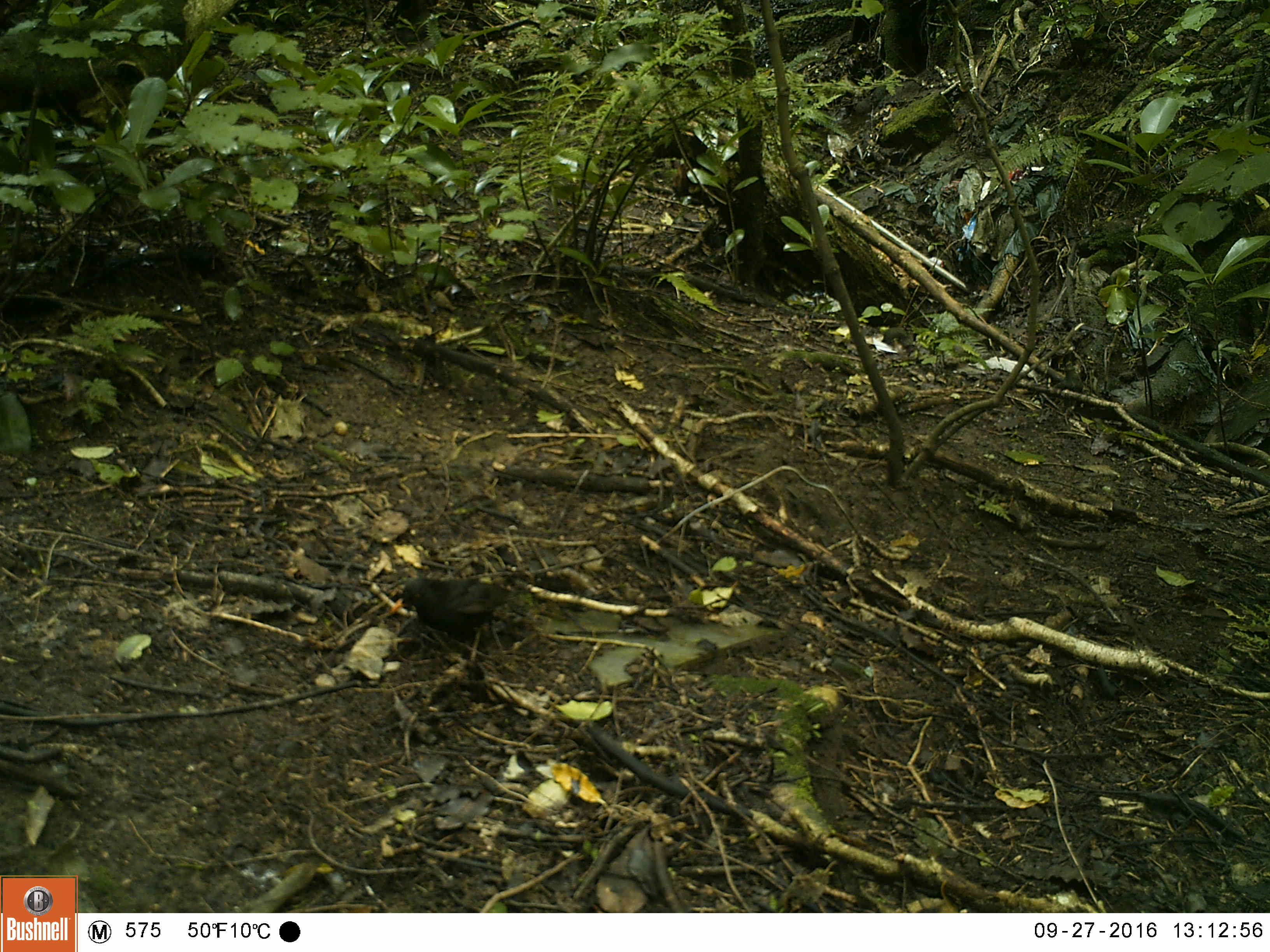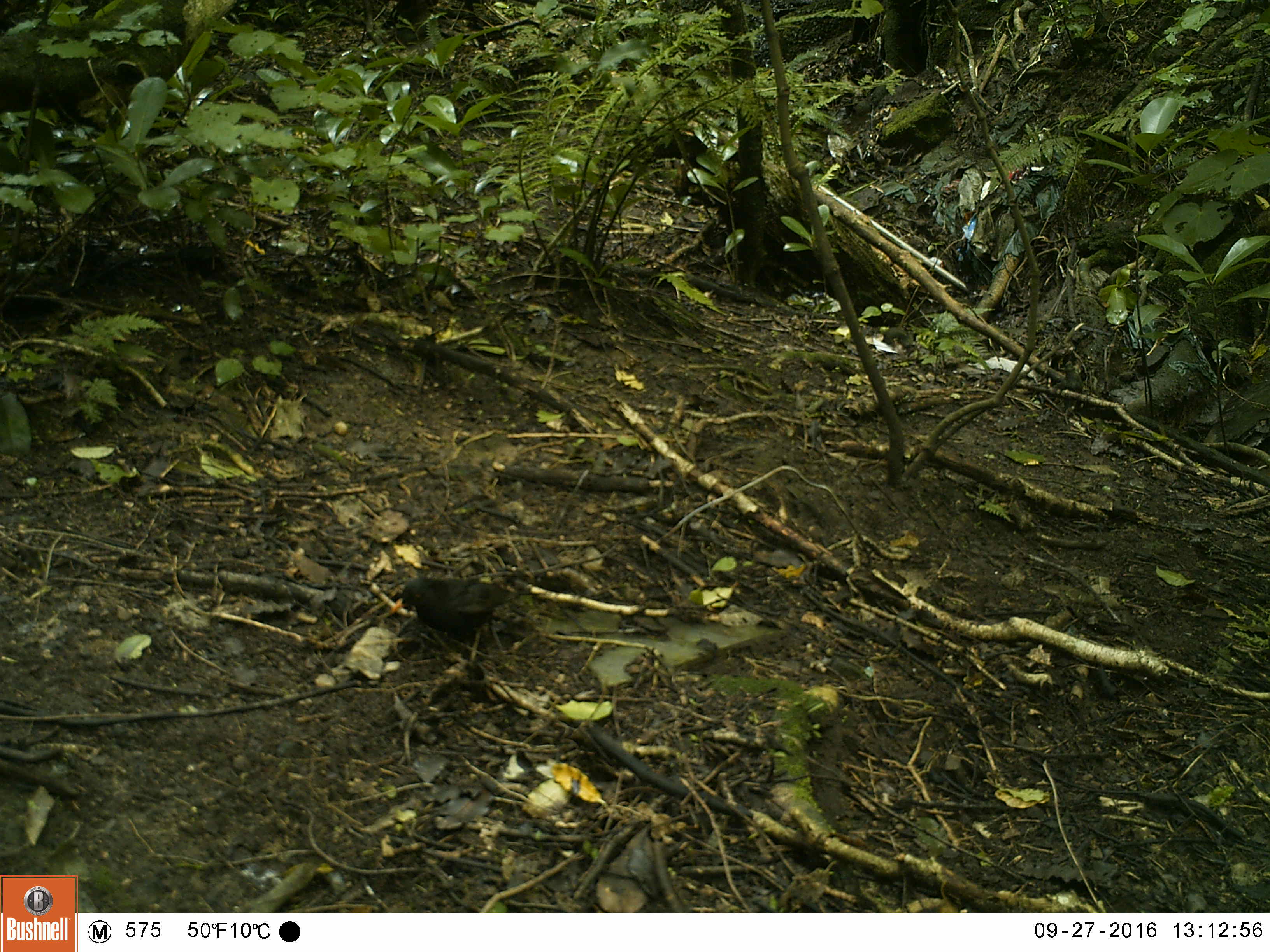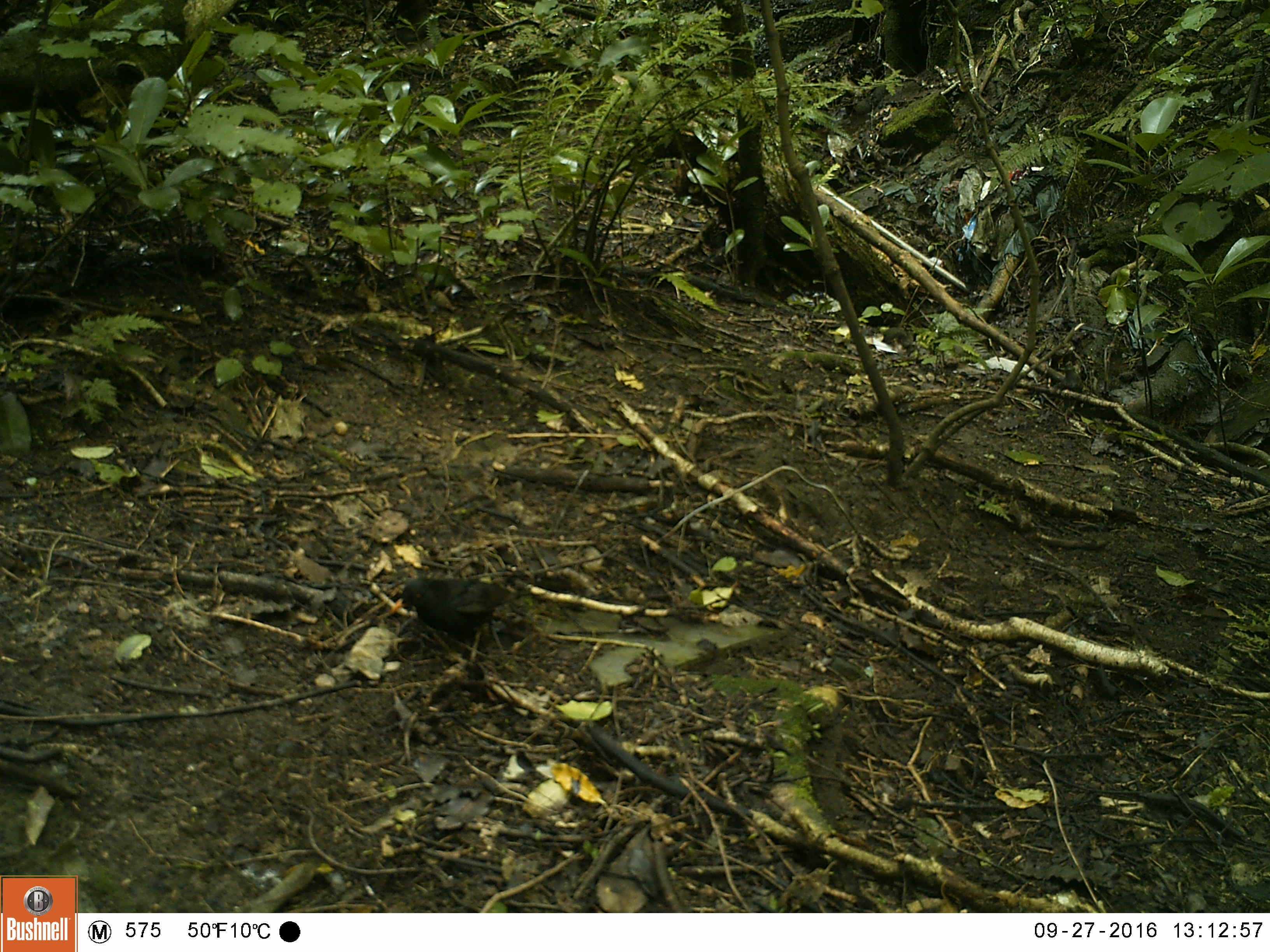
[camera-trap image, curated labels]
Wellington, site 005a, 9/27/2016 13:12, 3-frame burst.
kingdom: Animalia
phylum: Chordata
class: Aves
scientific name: Aves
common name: bird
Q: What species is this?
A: Bird (Aves).